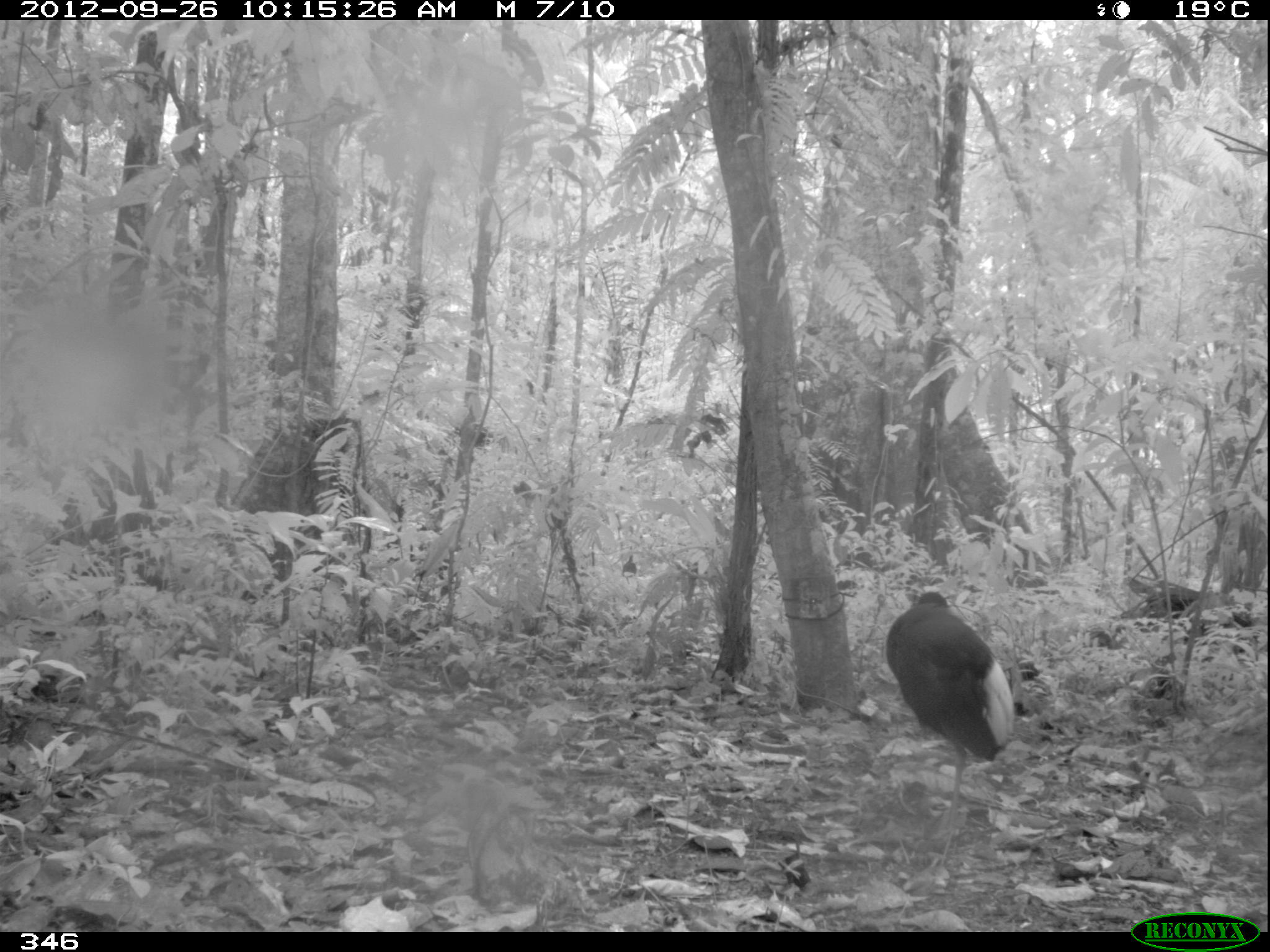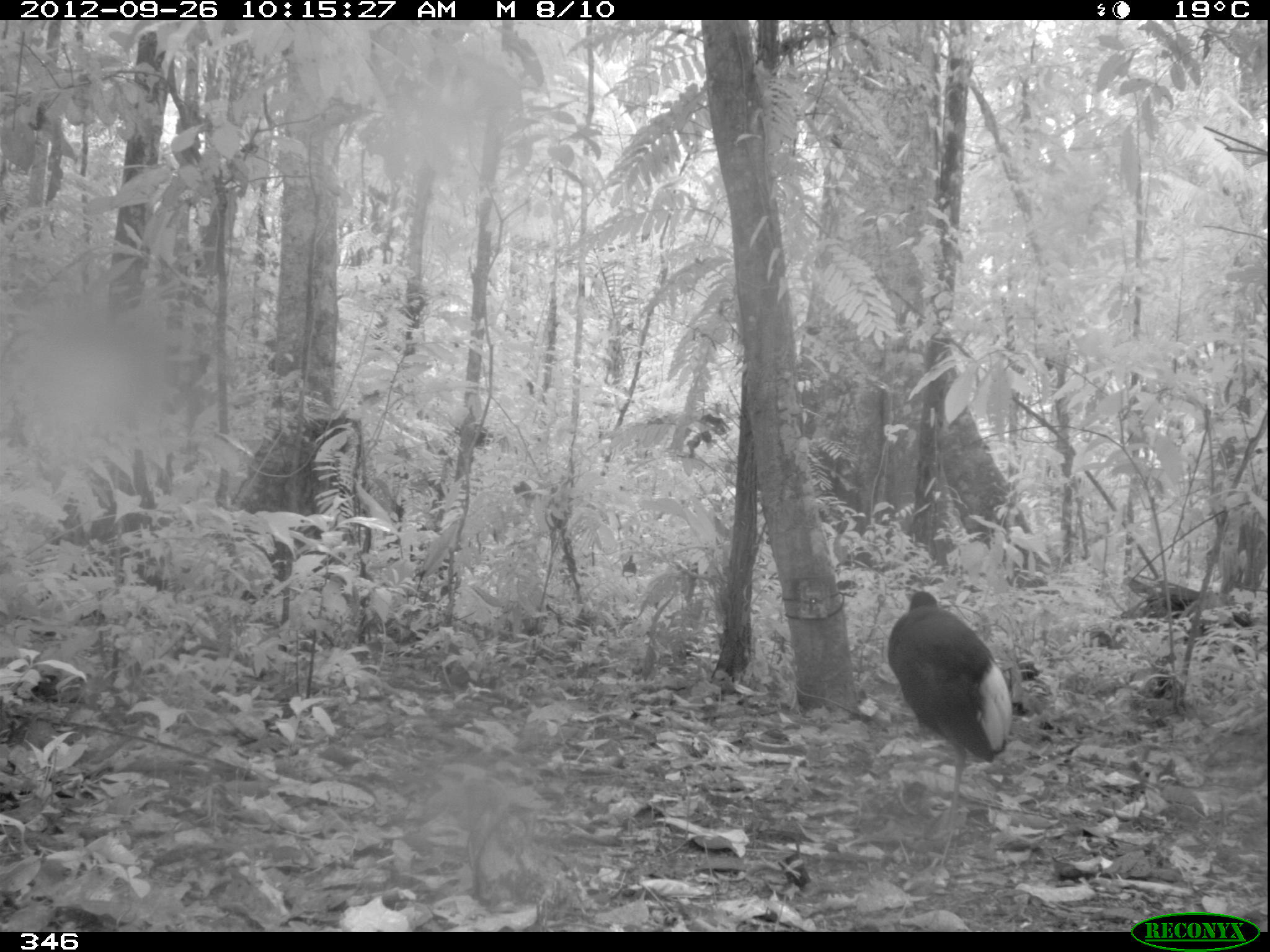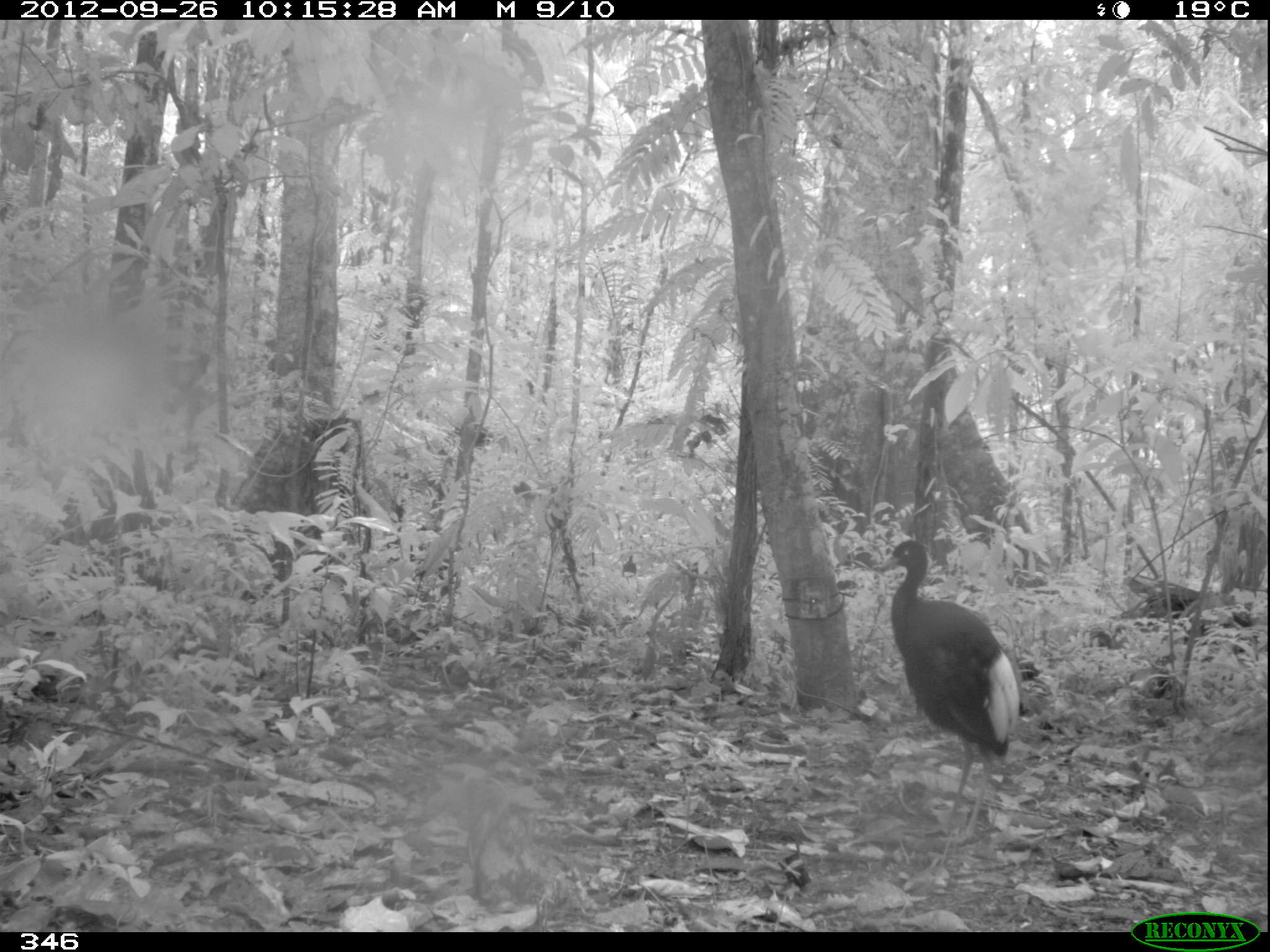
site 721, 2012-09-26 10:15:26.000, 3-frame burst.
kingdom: Animalia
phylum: Chordata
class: Aves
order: Gruiformes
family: Psophiidae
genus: Psophia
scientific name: Psophia leucoptera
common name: pale-winged trumpeter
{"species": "Psophia leucoptera (pale-winged trumpeter)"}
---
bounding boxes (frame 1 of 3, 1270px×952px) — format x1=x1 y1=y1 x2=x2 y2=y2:
psophia leucoptera: x1=887 y1=589 x2=1015 y2=867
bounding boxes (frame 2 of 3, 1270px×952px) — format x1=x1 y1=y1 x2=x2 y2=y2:
psophia leucoptera: x1=884 y1=588 x2=1012 y2=880